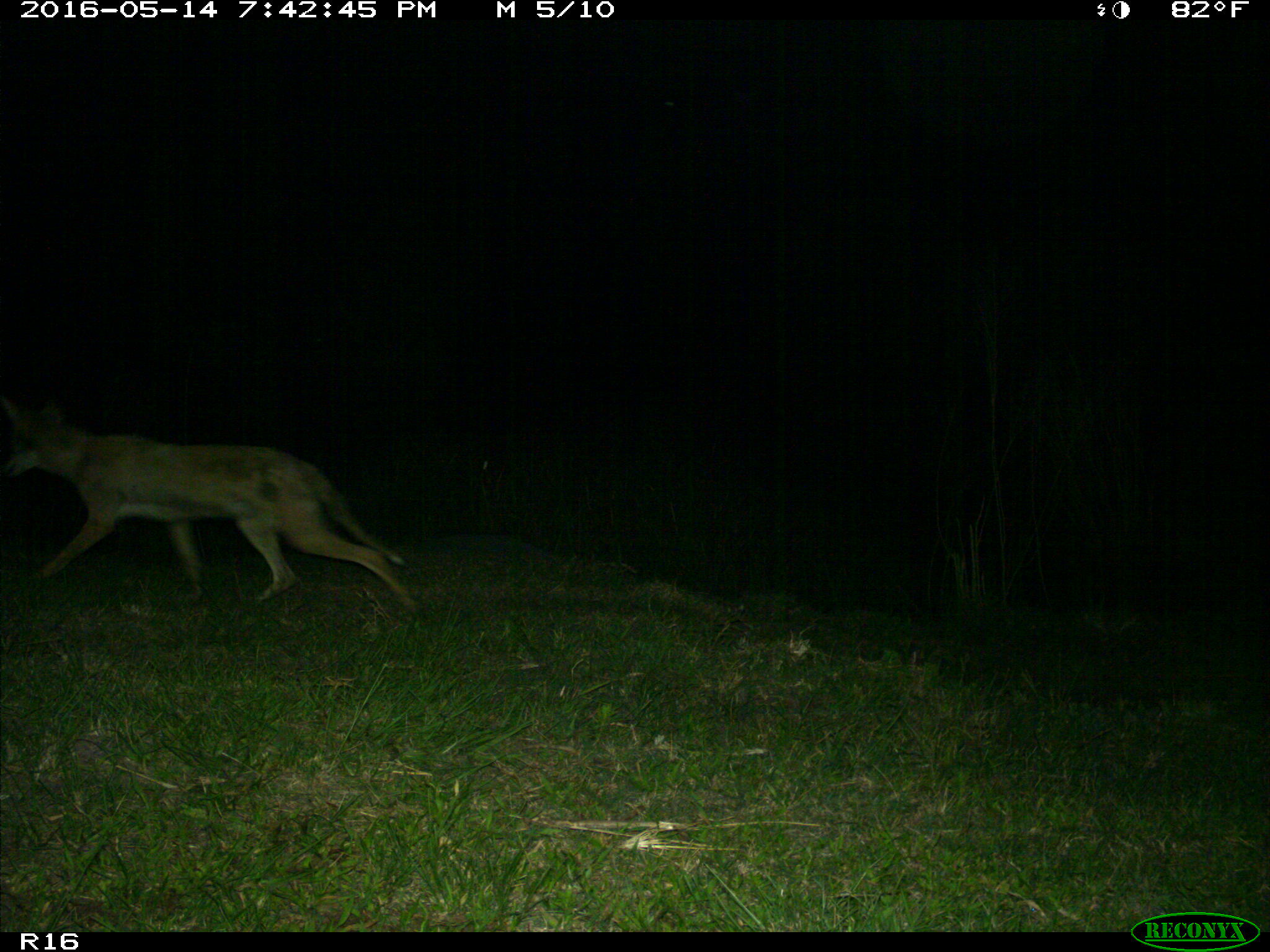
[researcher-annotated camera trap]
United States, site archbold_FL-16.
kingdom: Animalia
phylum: Chordata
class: Mammalia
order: Carnivora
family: Canidae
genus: Canis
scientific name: Canis latrans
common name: coyote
Canis latrans (coyote).